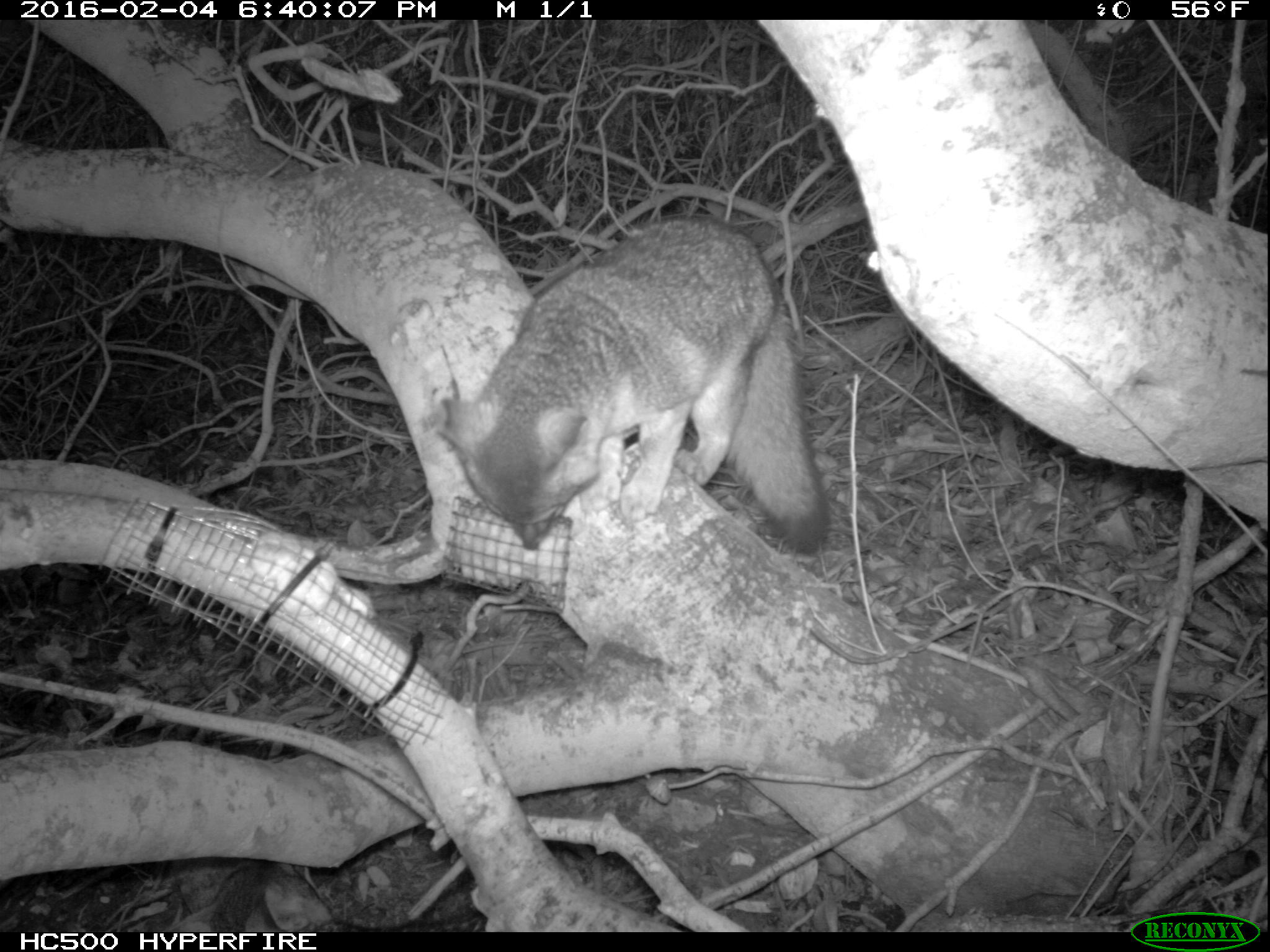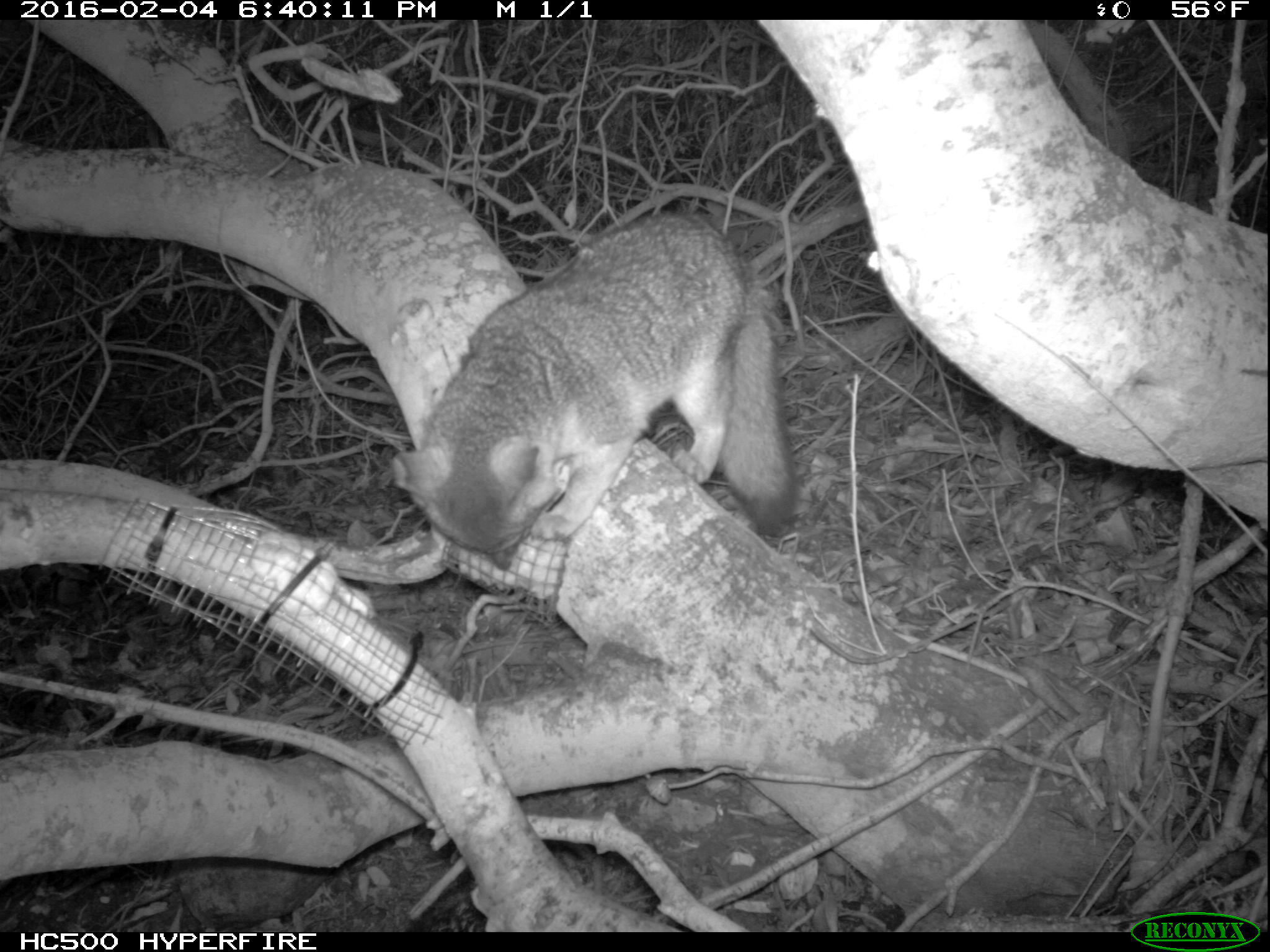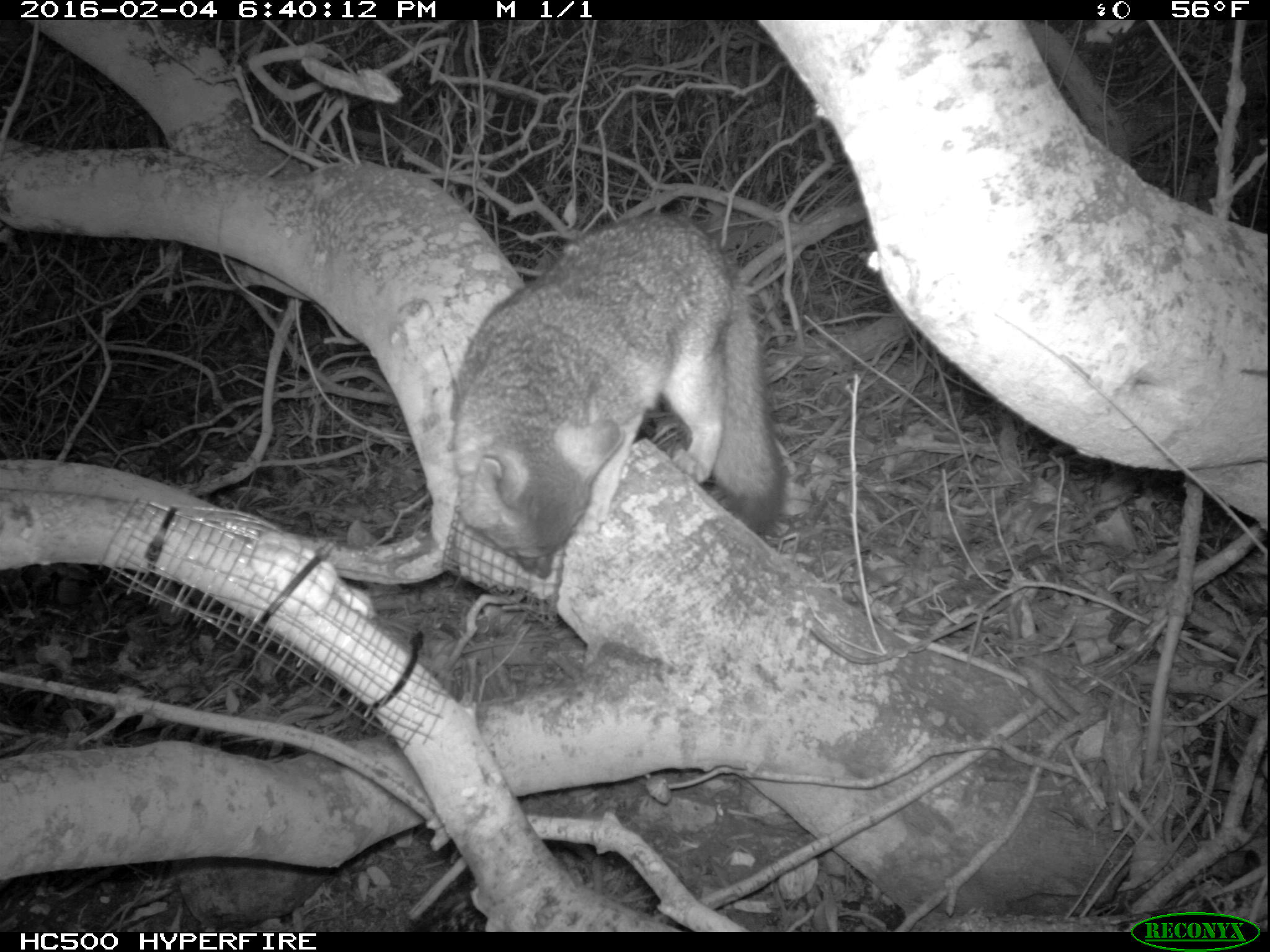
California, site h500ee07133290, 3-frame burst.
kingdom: Animalia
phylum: Chordata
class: Mammalia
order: Carnivora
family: Canidae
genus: Urocyon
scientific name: Urocyon littoralis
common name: island fox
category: fox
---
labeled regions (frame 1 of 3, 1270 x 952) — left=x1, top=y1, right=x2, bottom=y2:
fox: left=433, top=216, right=830, bottom=549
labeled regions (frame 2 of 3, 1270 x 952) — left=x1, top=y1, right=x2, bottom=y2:
fox: left=384, top=210, right=796, bottom=571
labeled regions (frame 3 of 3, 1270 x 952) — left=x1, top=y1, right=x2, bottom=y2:
fox: left=451, top=215, right=783, bottom=578